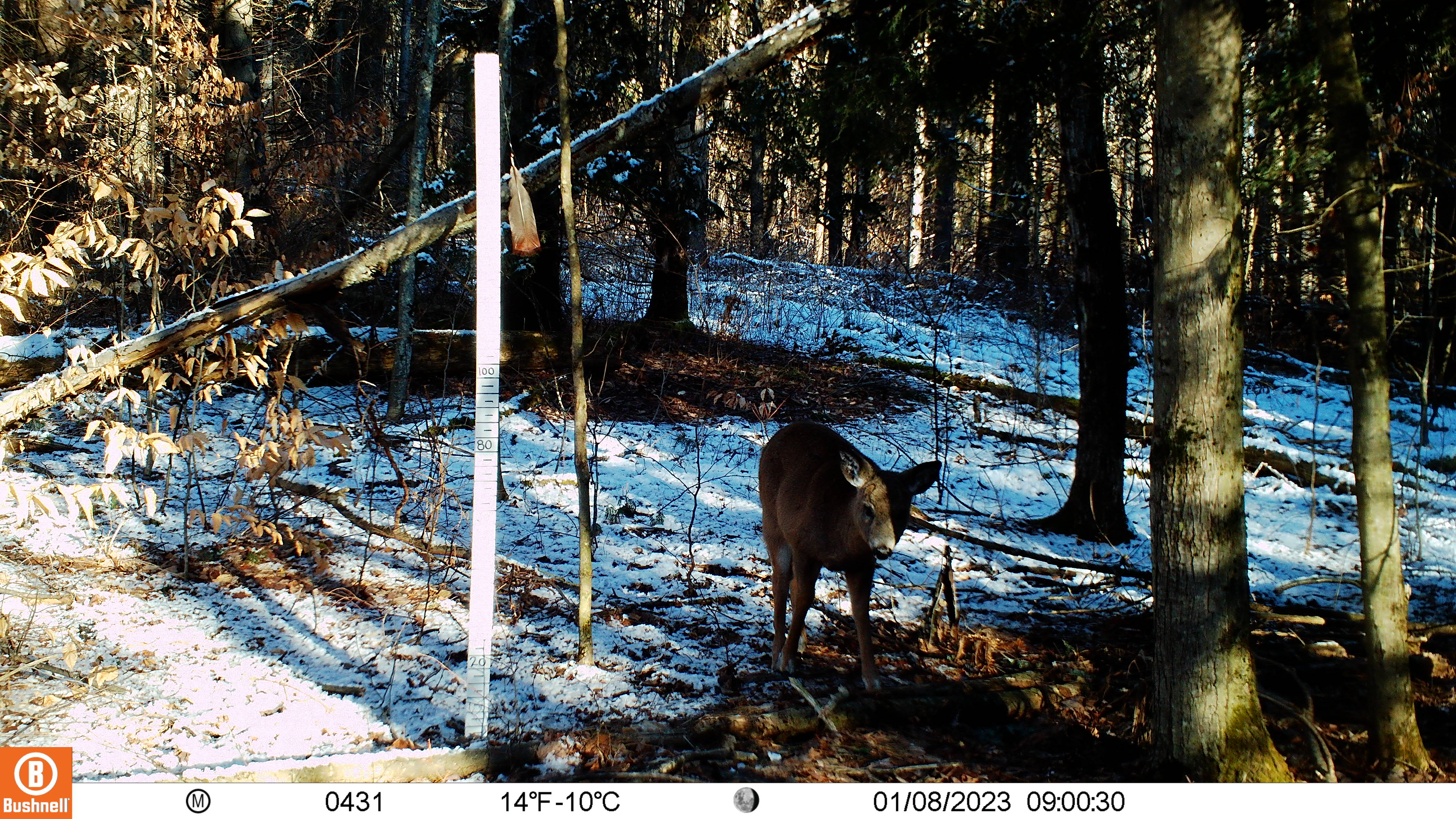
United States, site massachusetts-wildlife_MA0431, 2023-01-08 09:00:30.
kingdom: Animalia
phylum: Chordata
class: Mammalia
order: Artiodactyla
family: Cervidae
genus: Odocoileus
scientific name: Odocoileus virginianus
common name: white-tailed deer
White-tailed deer (Odocoileus virginianus).